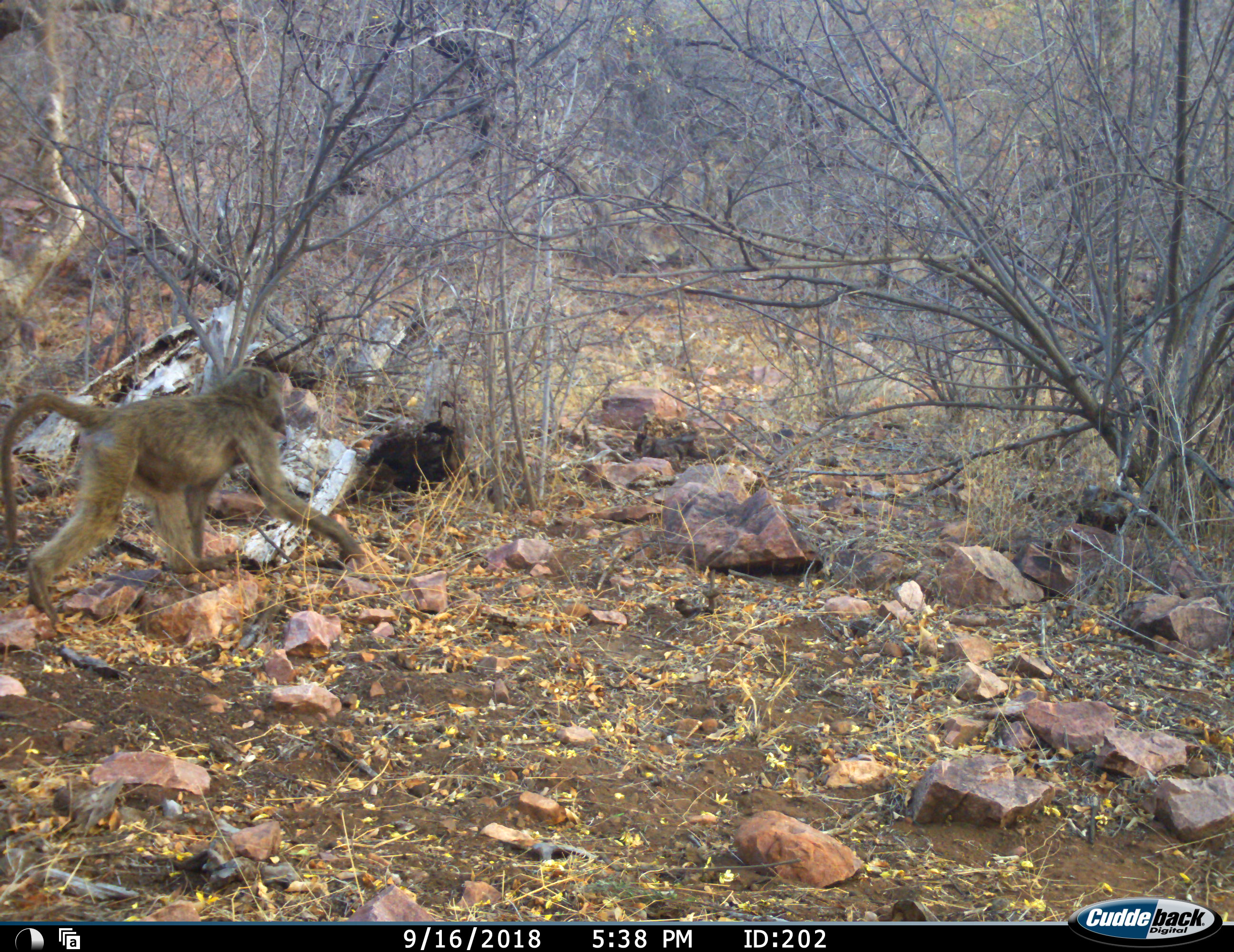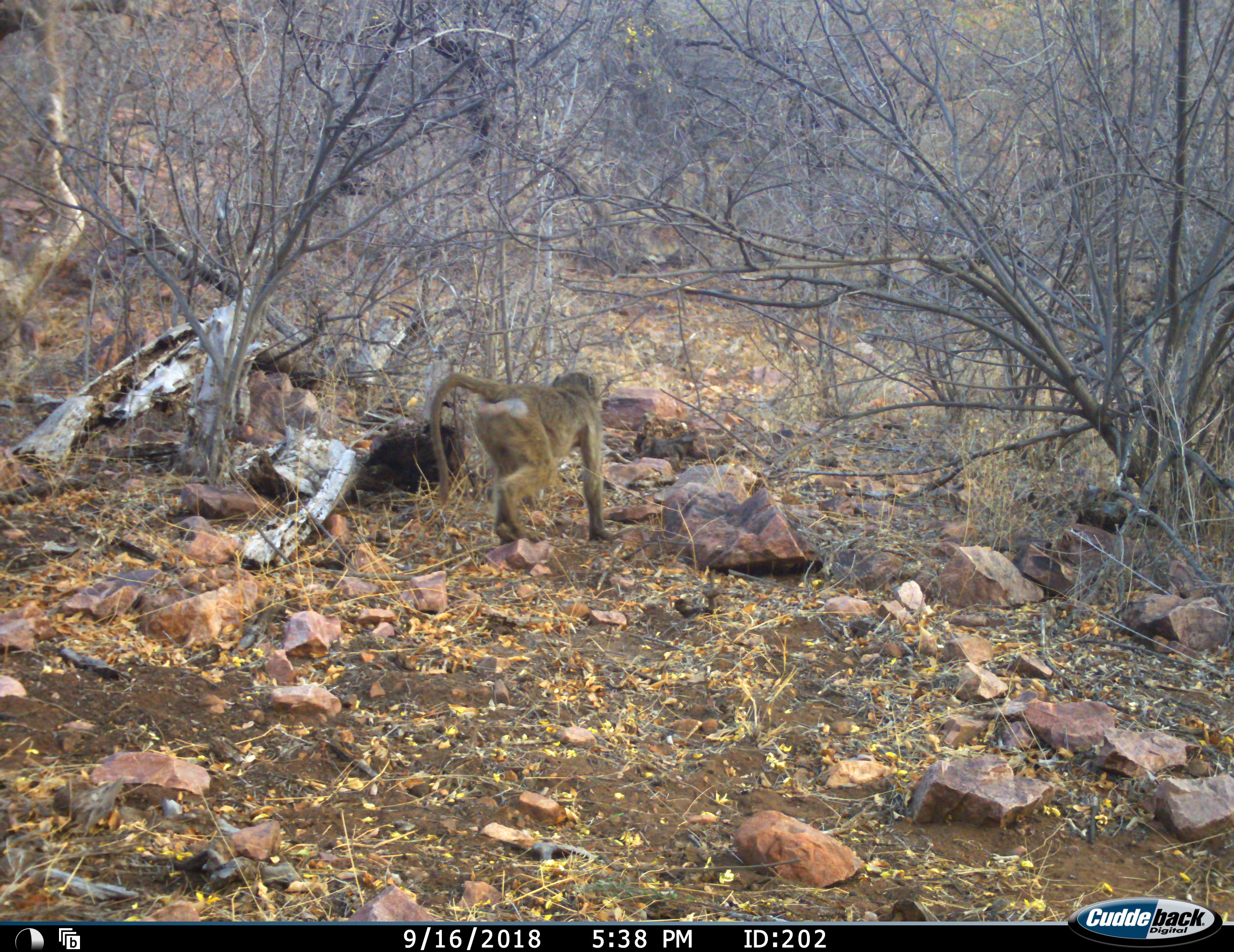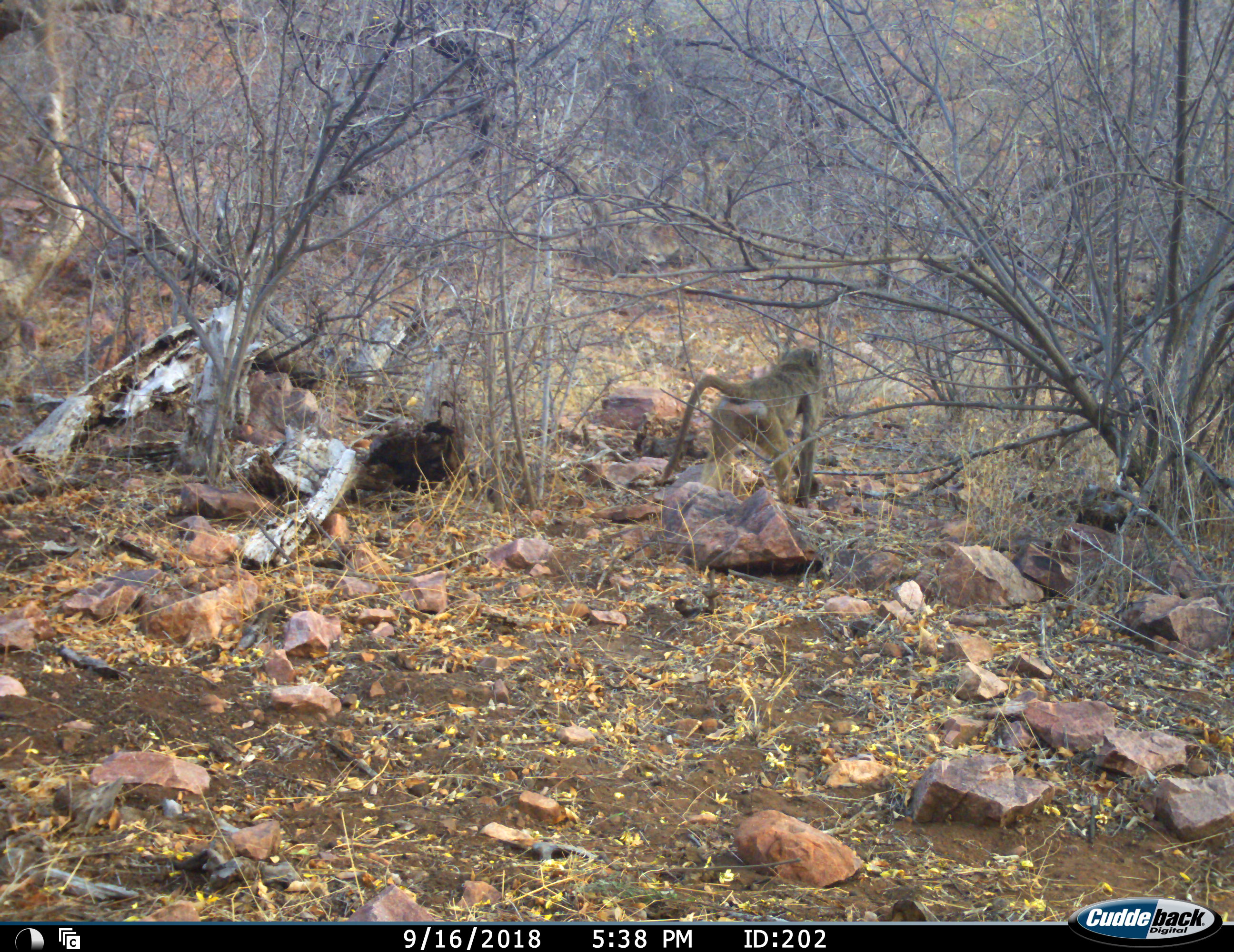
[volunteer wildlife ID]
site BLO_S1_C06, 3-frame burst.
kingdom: Animalia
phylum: Chordata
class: Mammalia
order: Primates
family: Cercopithecidae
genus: Papio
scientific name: Papio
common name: baboon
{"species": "baboon (Papio)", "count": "1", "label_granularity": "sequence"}